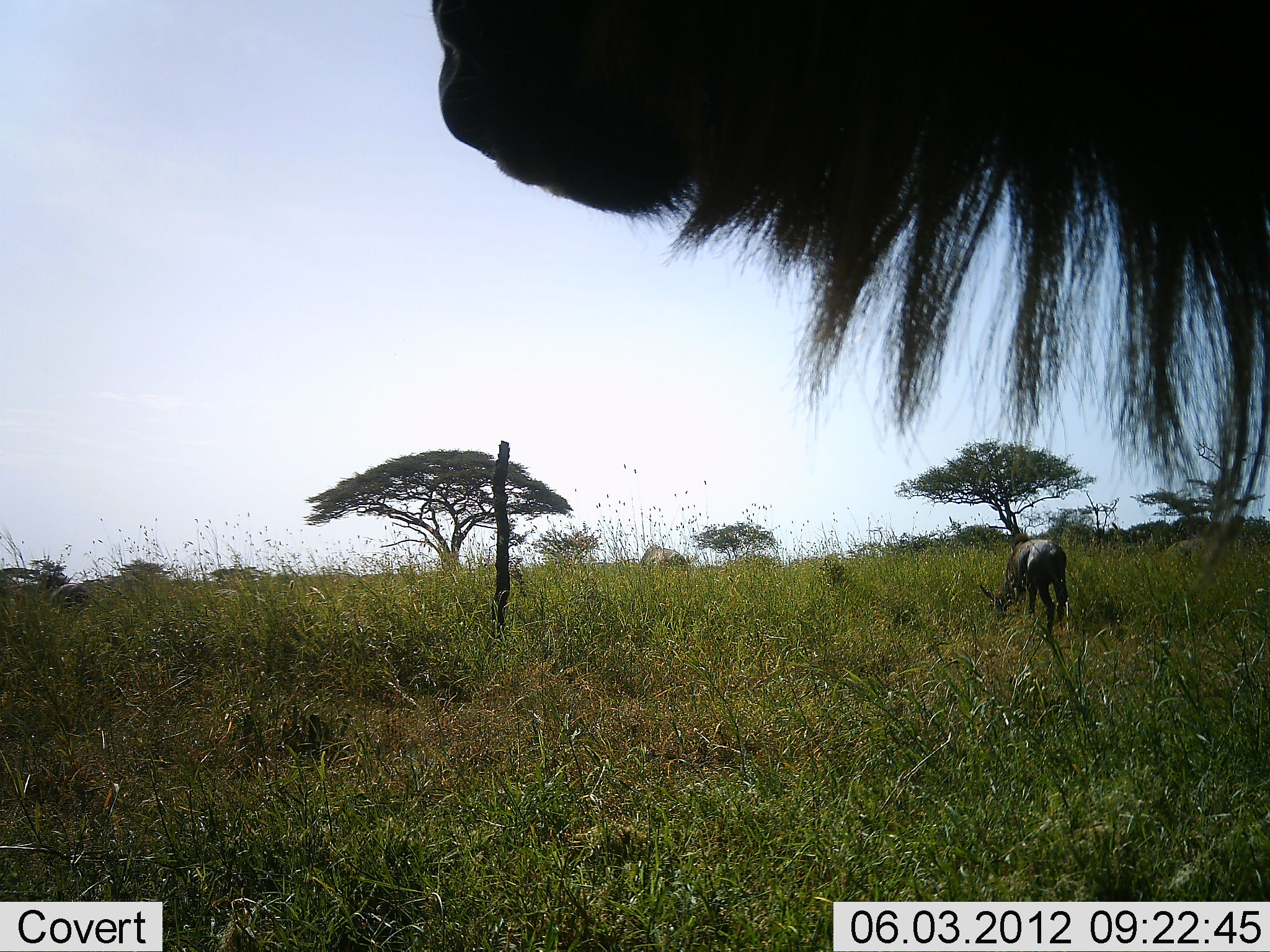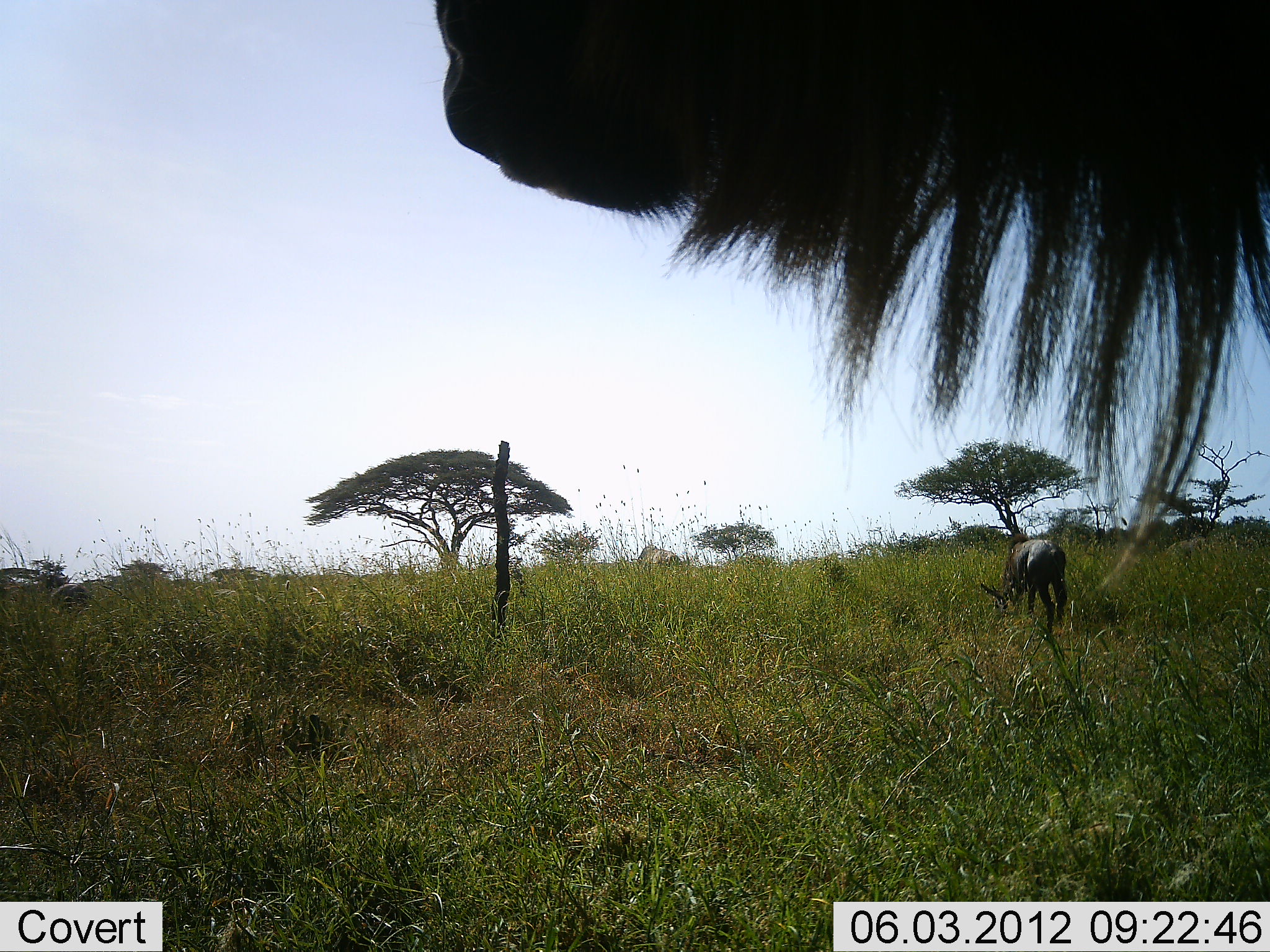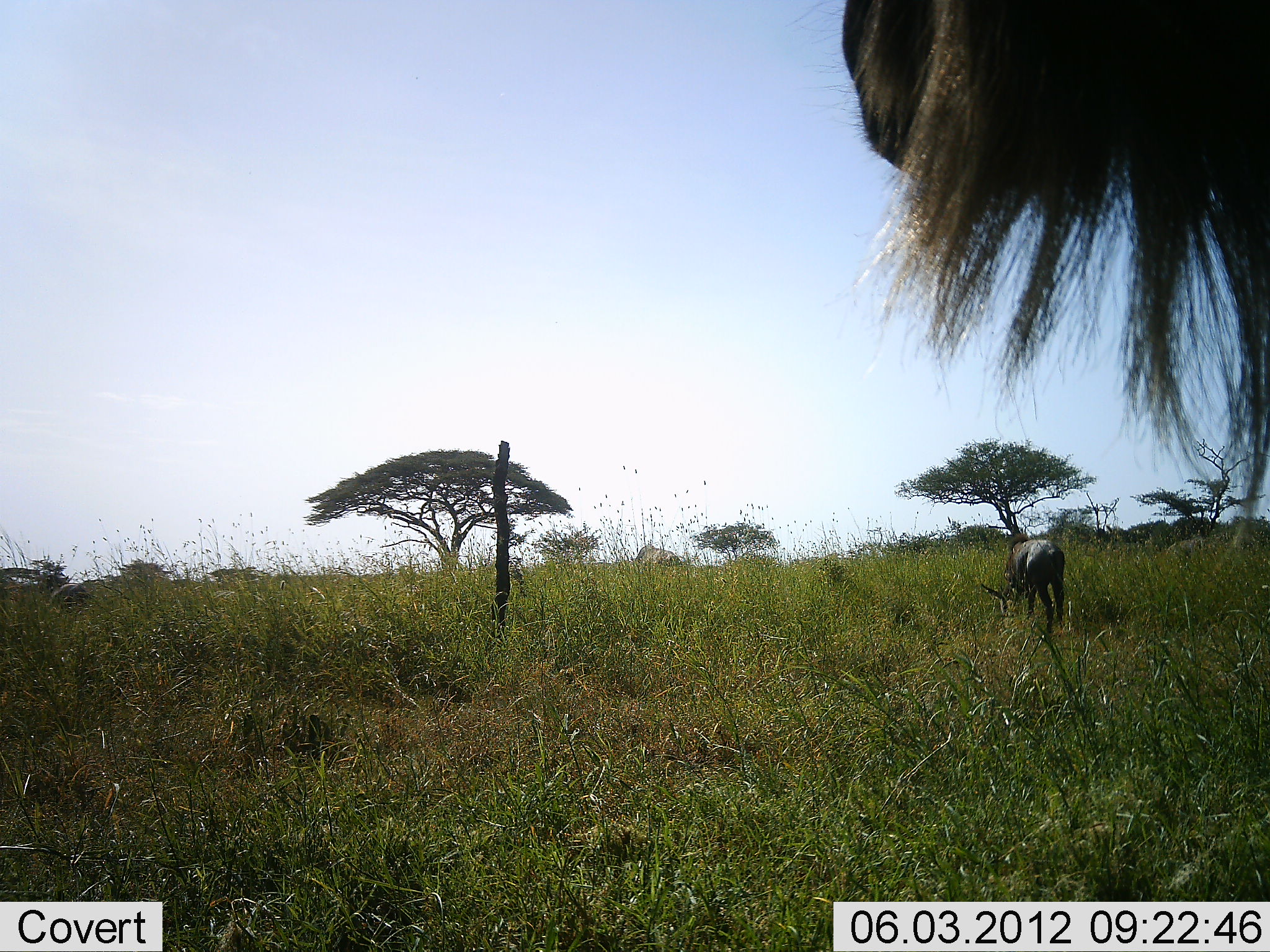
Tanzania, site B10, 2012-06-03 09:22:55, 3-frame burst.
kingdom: Animalia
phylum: Chordata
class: Mammalia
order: Artiodactyla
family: Bovidae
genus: Connochaetes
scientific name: Connochaetes taurinus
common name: blue wildebeest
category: wildebeest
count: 2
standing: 67%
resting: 0%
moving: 0%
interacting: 0%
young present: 17%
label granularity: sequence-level